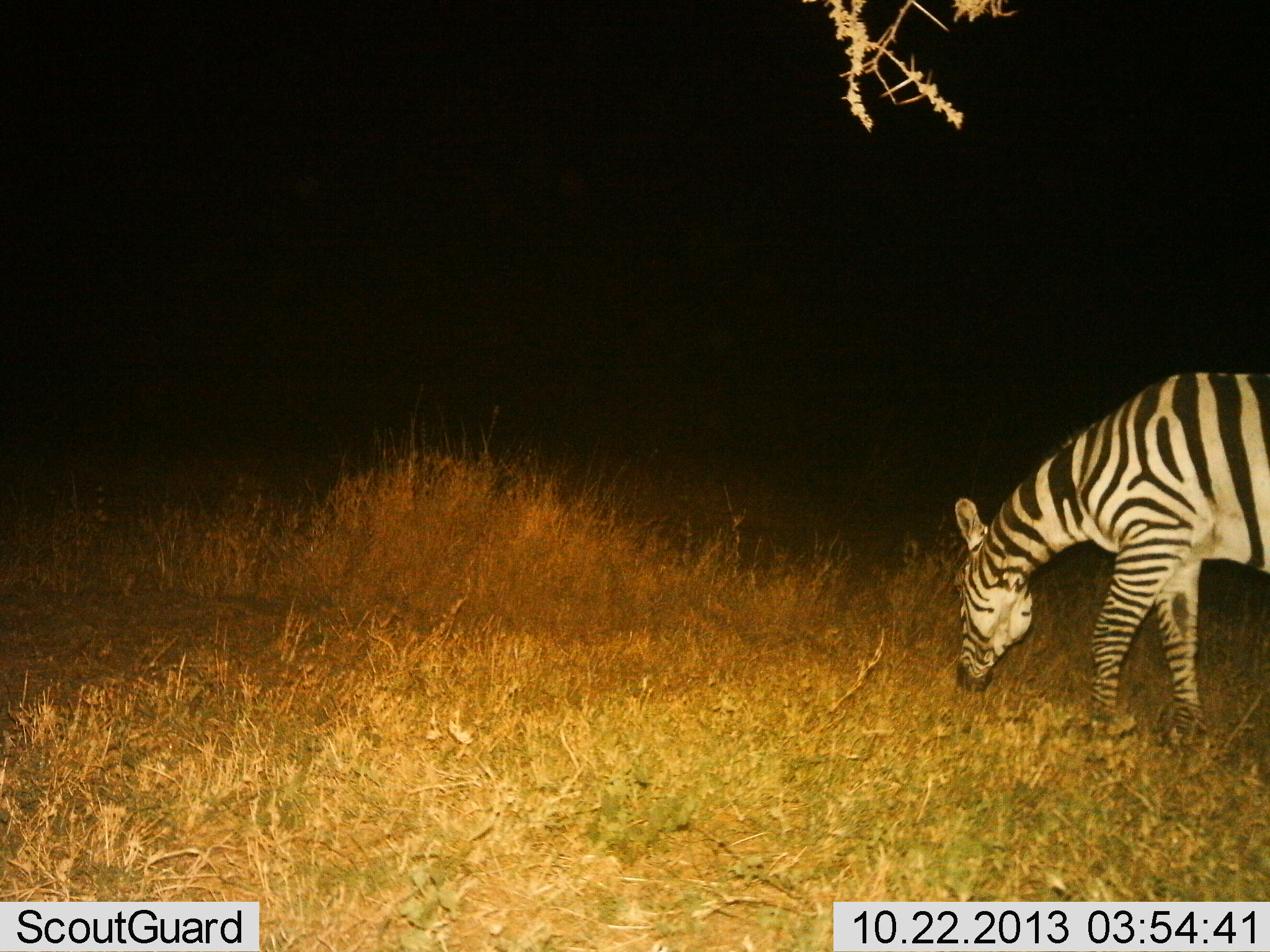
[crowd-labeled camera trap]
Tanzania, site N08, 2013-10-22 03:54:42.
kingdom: Animalia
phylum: Chordata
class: Mammalia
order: Perissodactyla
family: Equidae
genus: Equus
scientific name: Equus quagga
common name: plains zebra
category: zebra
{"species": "zebra (plains zebra) (Equus quagga)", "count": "1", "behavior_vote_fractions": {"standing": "21%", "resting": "0%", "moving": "4%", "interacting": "0%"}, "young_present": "0%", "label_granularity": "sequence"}